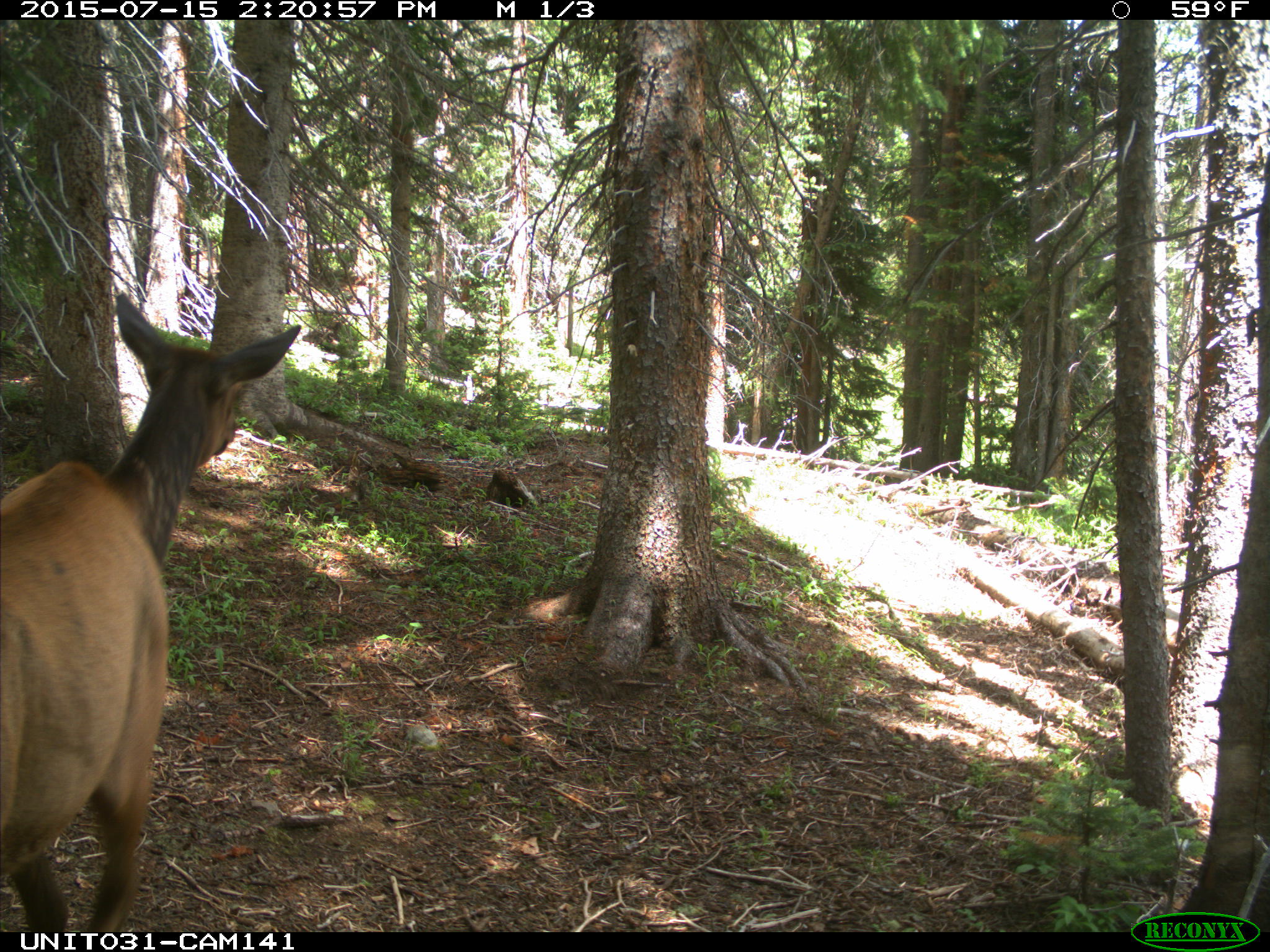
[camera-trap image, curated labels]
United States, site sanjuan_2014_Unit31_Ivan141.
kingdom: Animalia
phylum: Chordata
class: Mammalia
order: Artiodactyla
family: Cervidae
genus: Cervus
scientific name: Cervus elaphus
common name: red deer